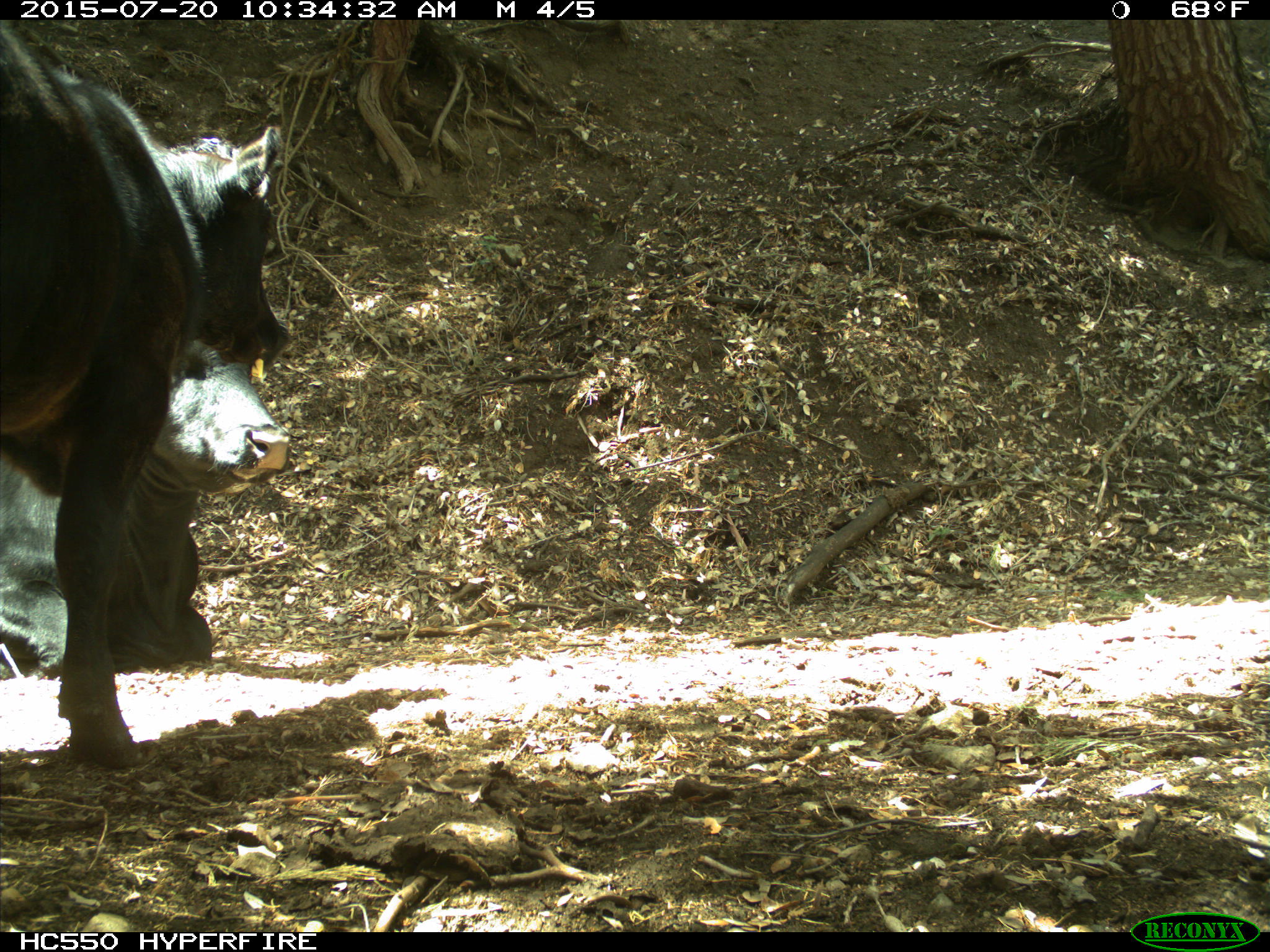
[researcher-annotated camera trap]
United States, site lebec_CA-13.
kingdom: Animalia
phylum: Chordata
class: Mammalia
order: Artiodactyla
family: Bovidae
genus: Bos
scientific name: Bos taurus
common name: domestic cow